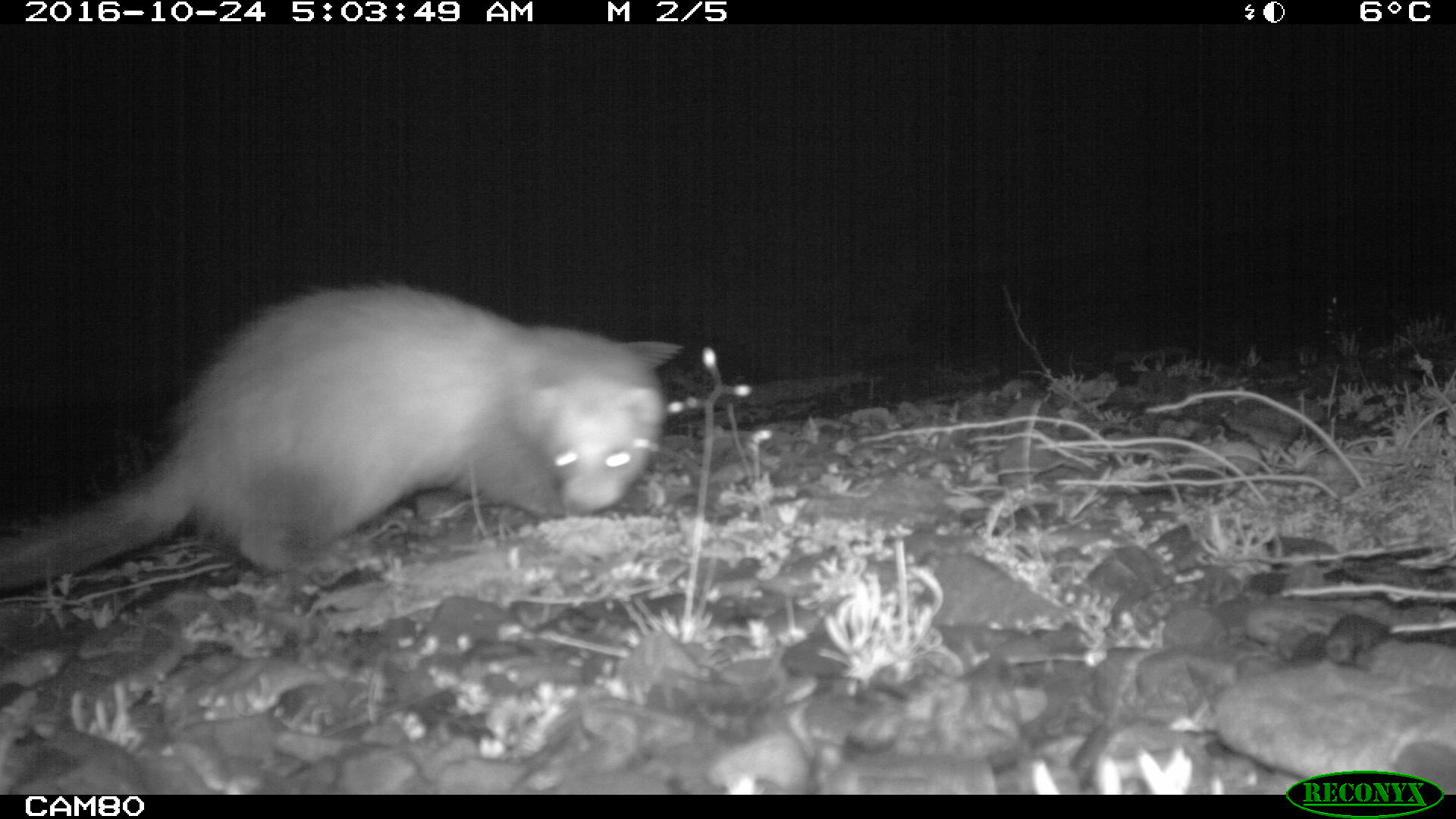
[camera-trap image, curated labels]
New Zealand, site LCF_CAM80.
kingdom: Animalia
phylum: Chordata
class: Mammalia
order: Carnivora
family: Mustelidae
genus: Mustela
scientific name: Mustela furo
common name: ferret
Ferret (Mustela furo).